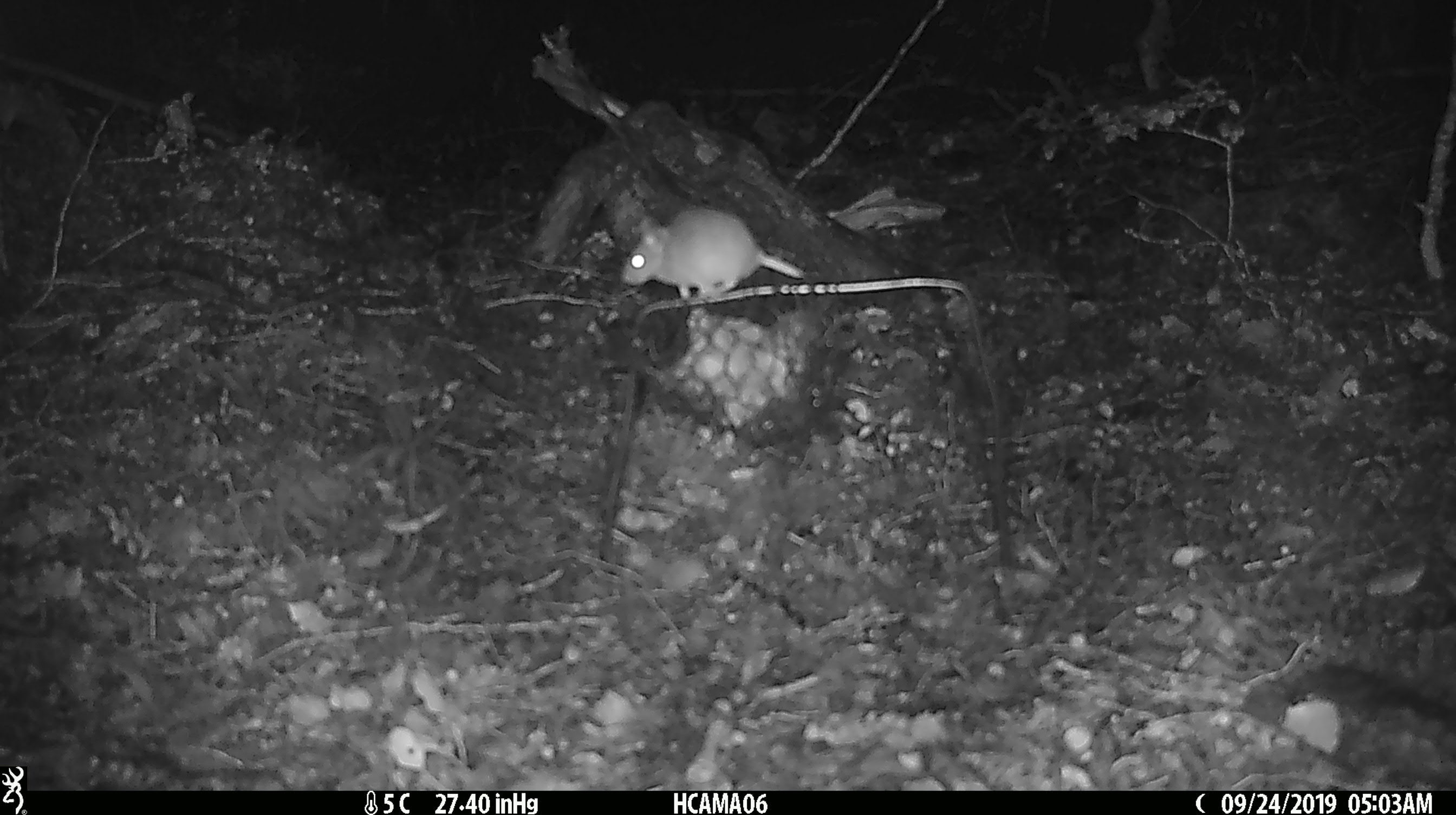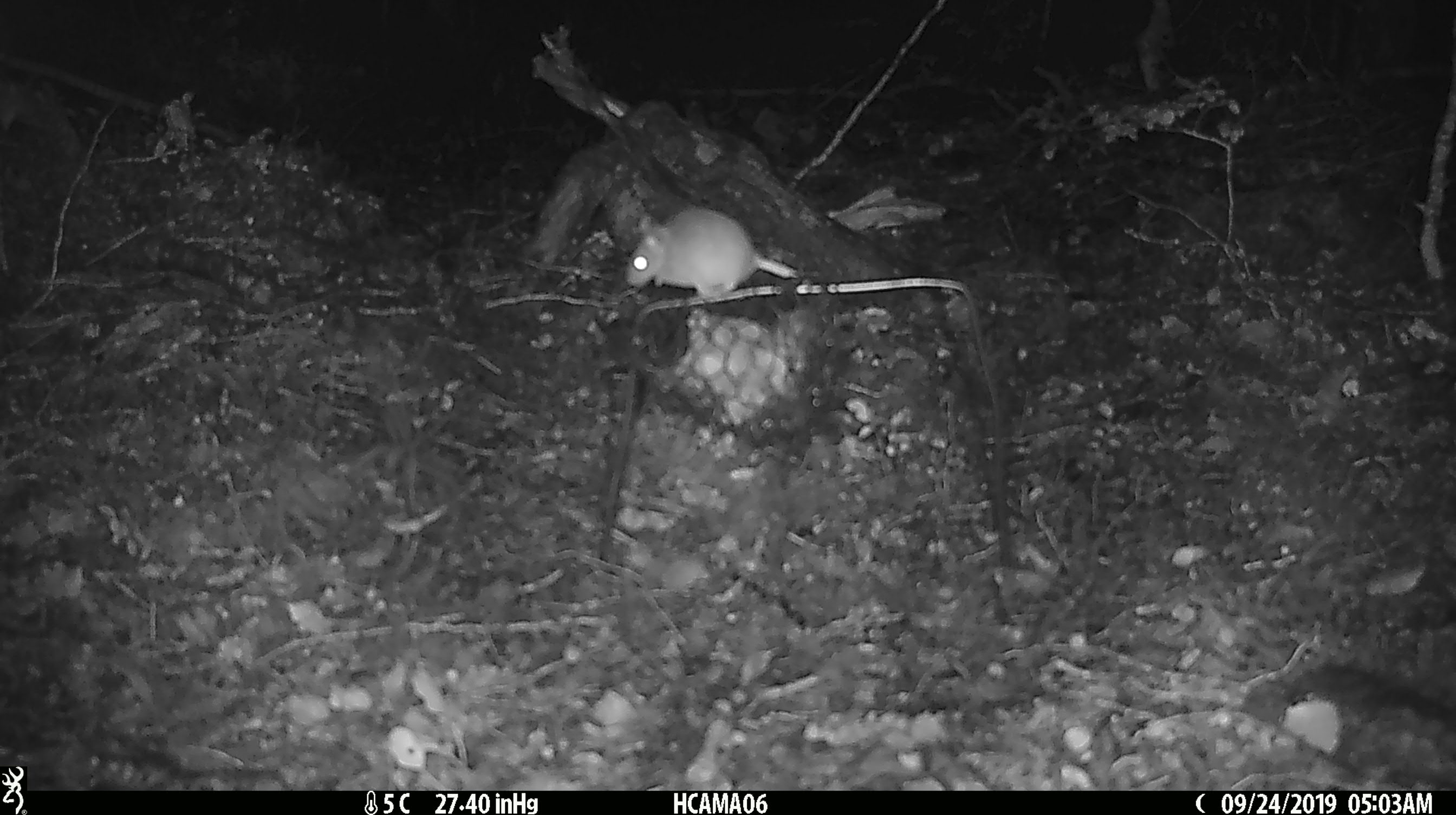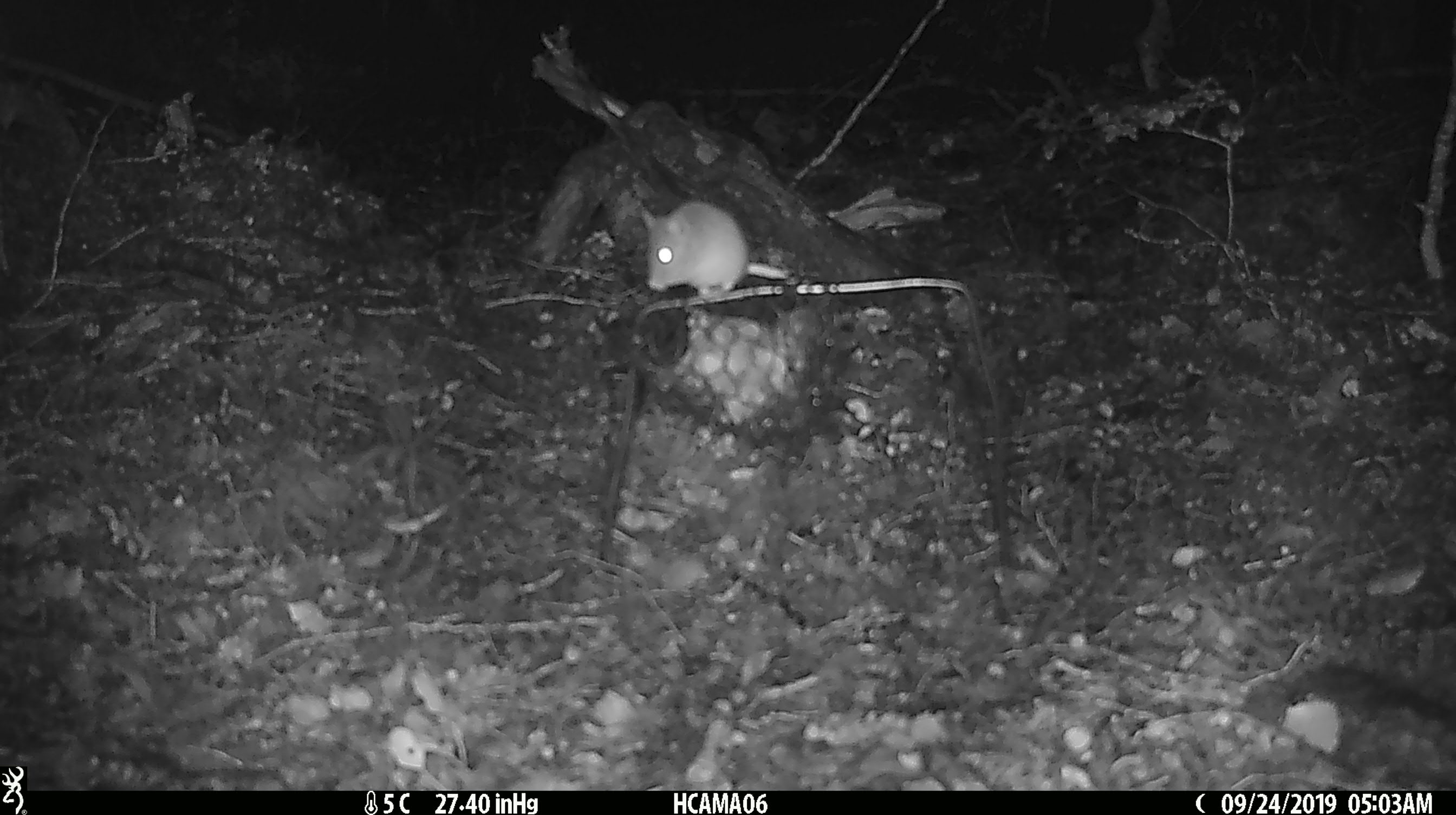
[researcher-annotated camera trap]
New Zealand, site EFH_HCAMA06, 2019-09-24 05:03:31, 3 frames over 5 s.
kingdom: Animalia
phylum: Chordata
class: Mammalia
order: Rodentia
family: Muridae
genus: Mus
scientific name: Mus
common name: mouse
Mouse (Mus).